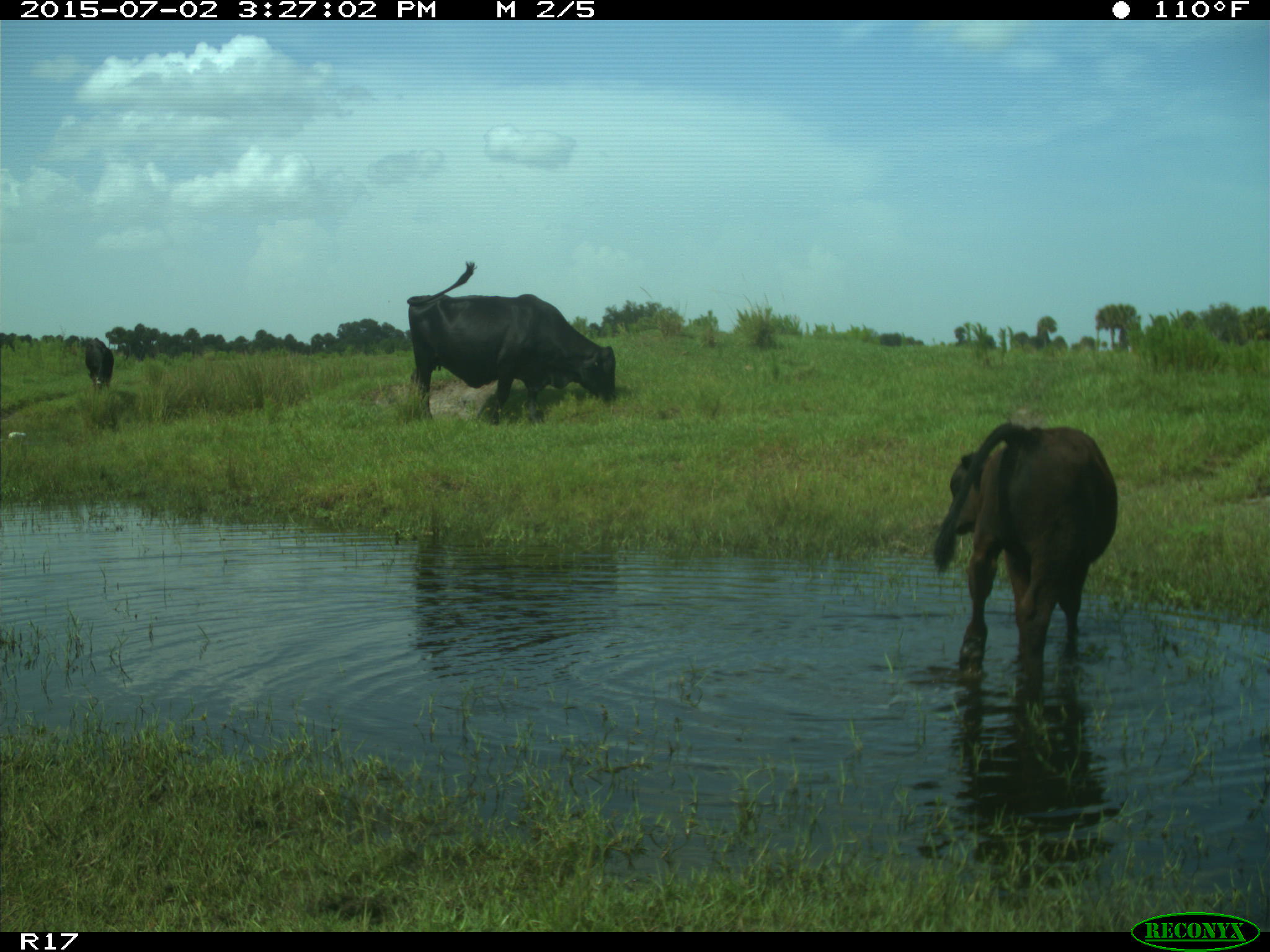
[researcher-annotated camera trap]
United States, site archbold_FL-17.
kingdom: Animalia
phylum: Chordata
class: Mammalia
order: Artiodactyla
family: Bovidae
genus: Bos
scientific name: Bos taurus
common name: domestic cow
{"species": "Bos taurus (domestic cow)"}